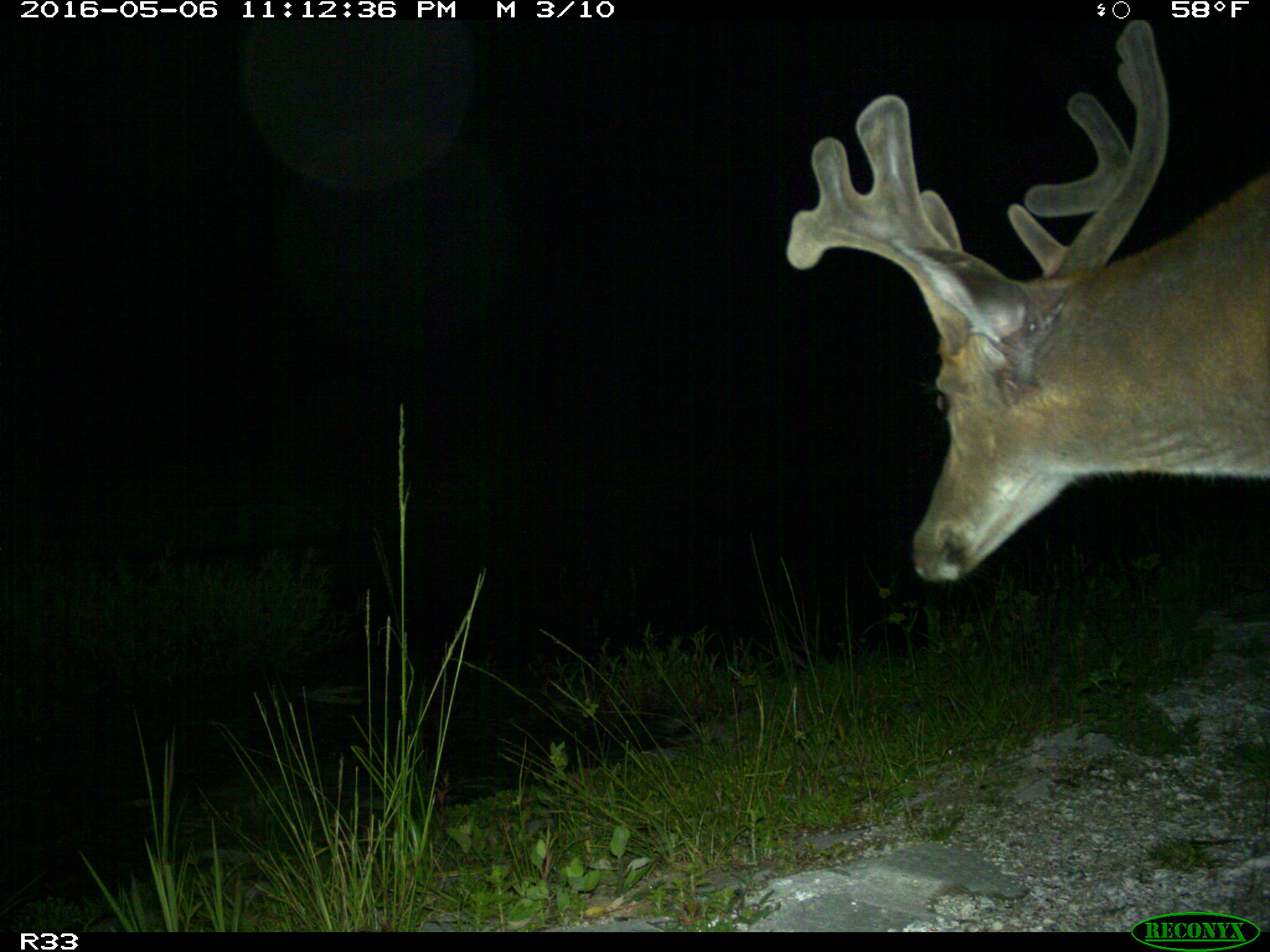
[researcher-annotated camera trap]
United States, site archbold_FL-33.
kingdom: Animalia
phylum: Chordata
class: Mammalia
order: Artiodactyla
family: Cervidae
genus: Odocoileus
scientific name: Odocoileus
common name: deer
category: unidentified deer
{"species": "unidentified deer (deer) (Odocoileus)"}